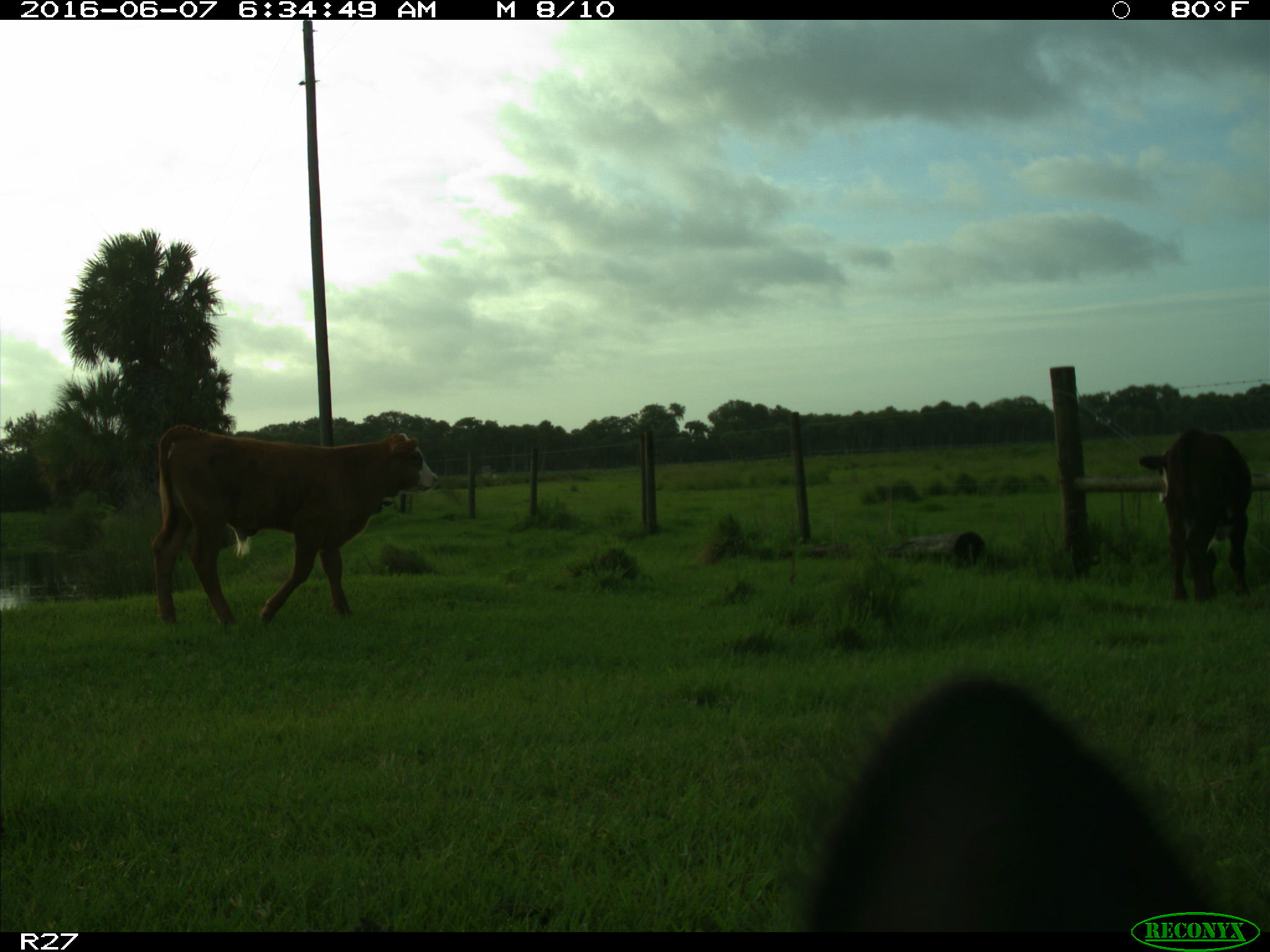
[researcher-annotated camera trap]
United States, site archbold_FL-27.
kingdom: Animalia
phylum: Chordata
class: Mammalia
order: Artiodactyla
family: Bovidae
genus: Bos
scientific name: Bos taurus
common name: domestic cow